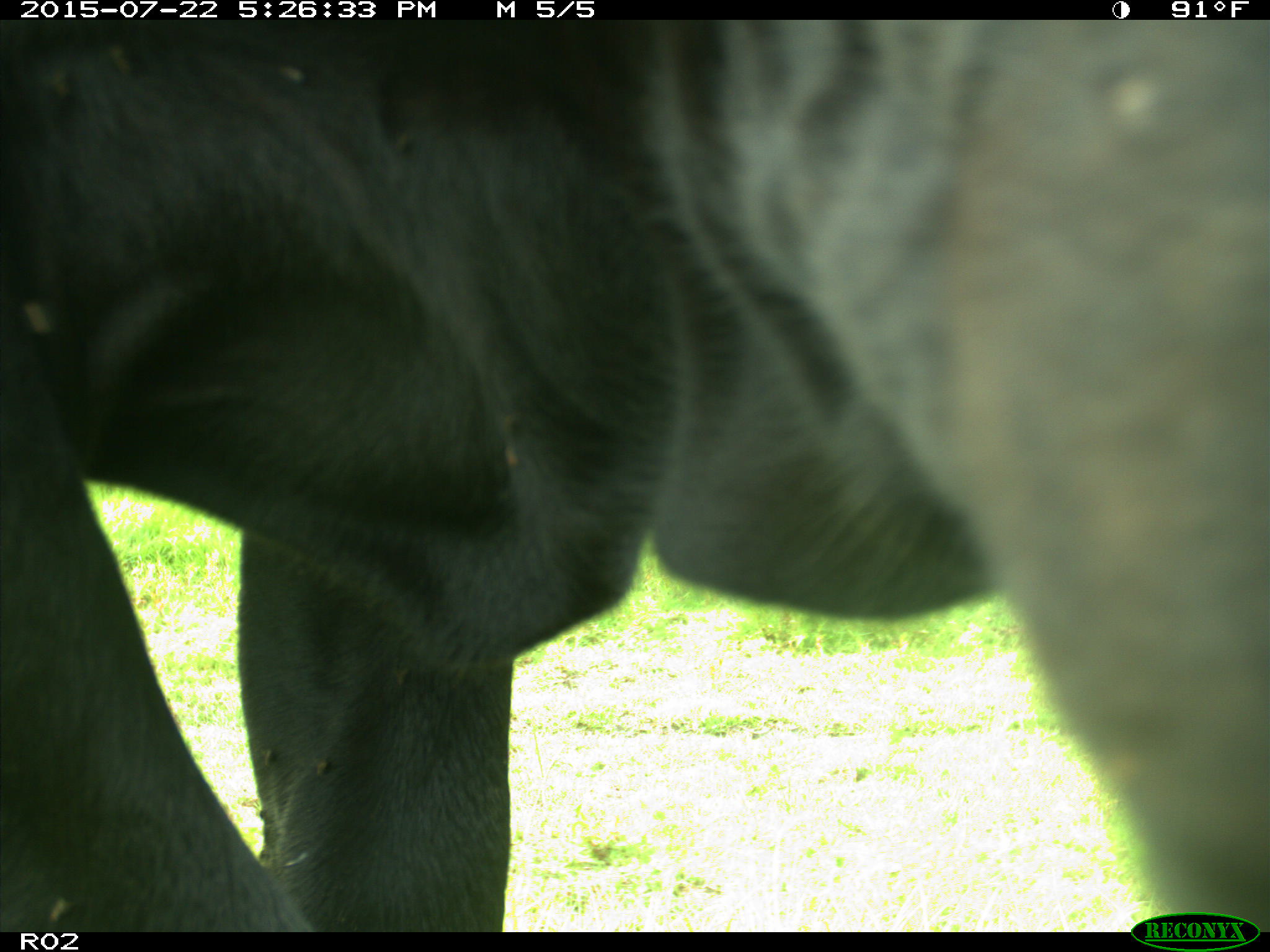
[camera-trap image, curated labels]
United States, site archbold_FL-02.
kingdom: Animalia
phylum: Chordata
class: Mammalia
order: Artiodactyla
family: Bovidae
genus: Bos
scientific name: Bos taurus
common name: domestic cow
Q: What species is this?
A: Bos taurus (domestic cow).